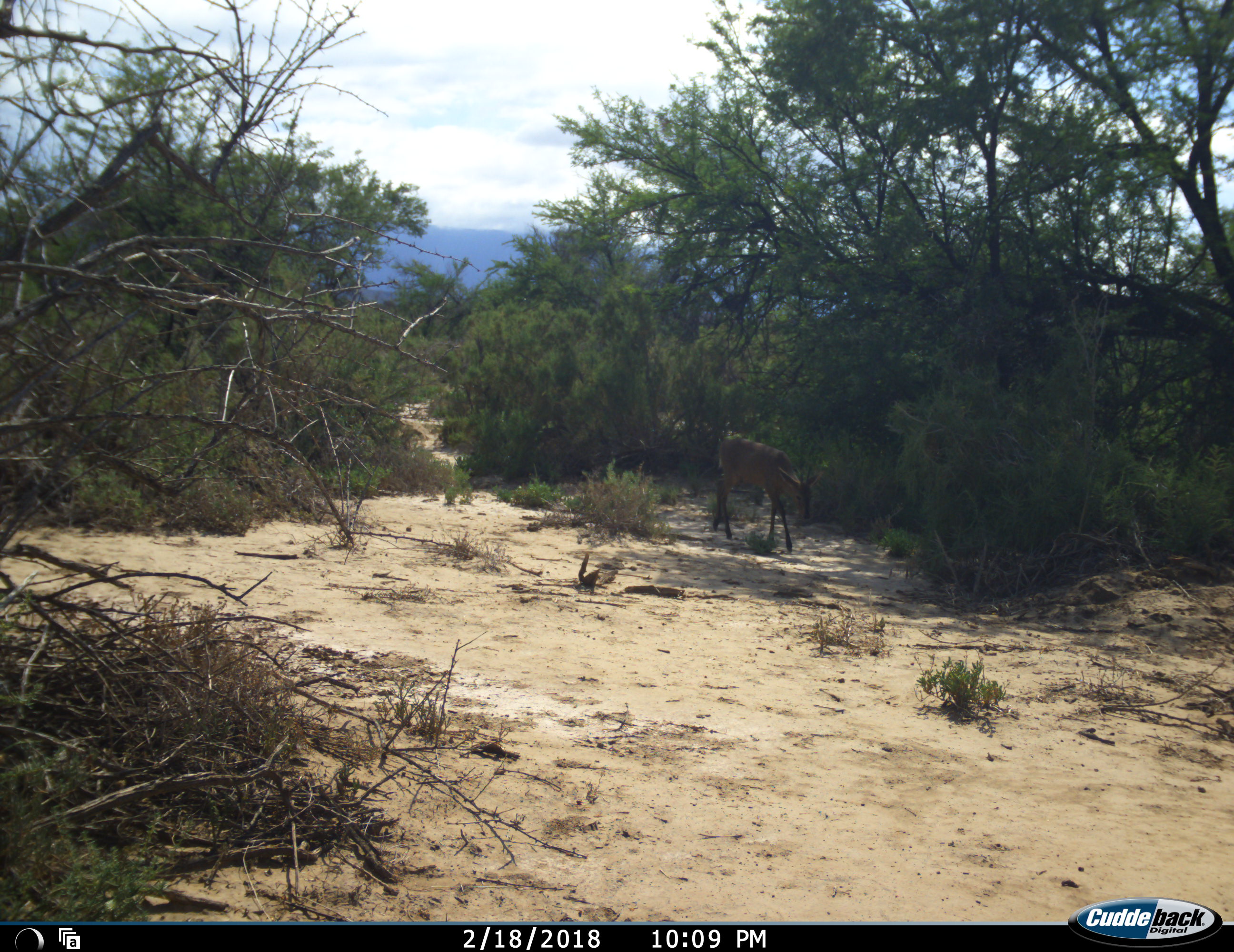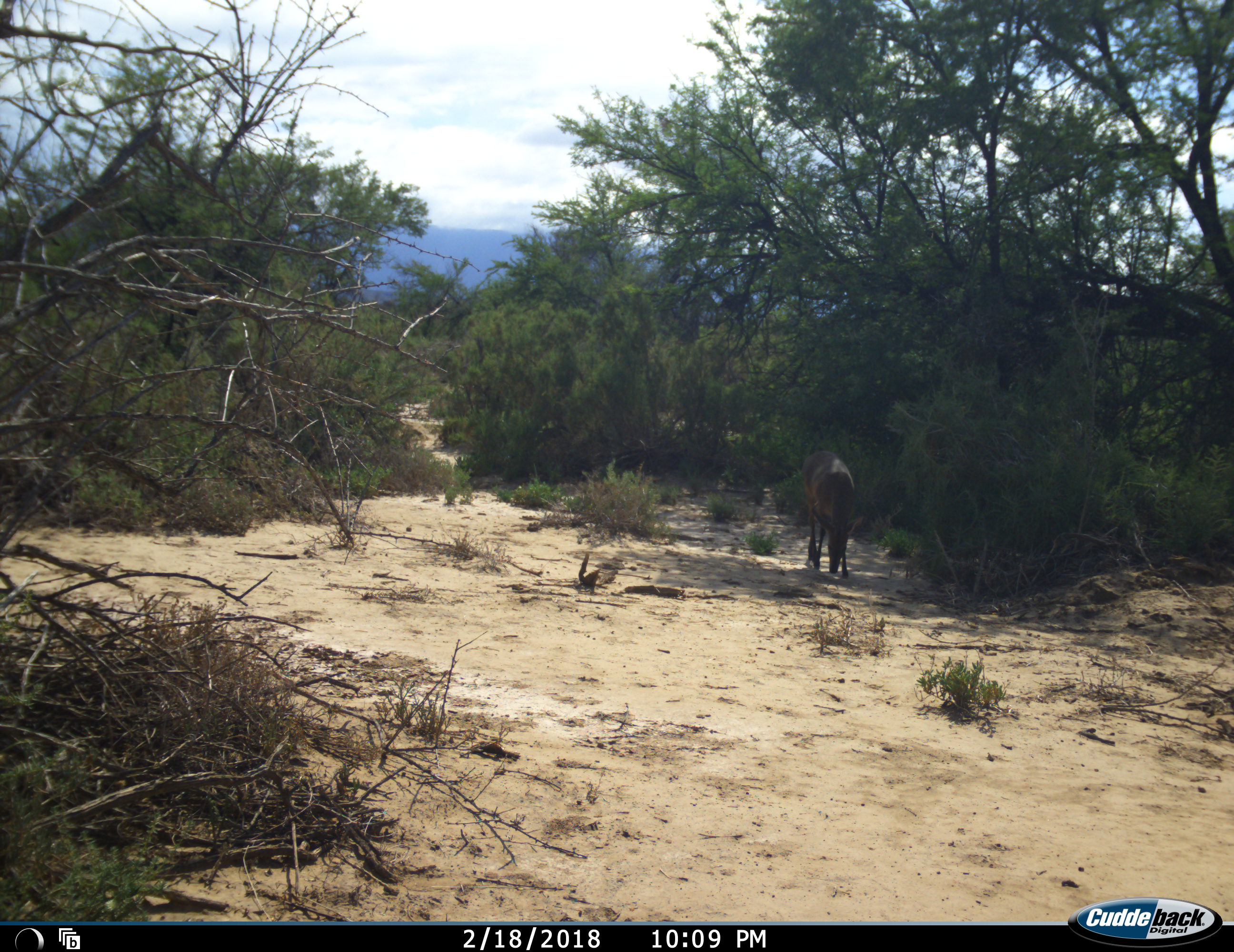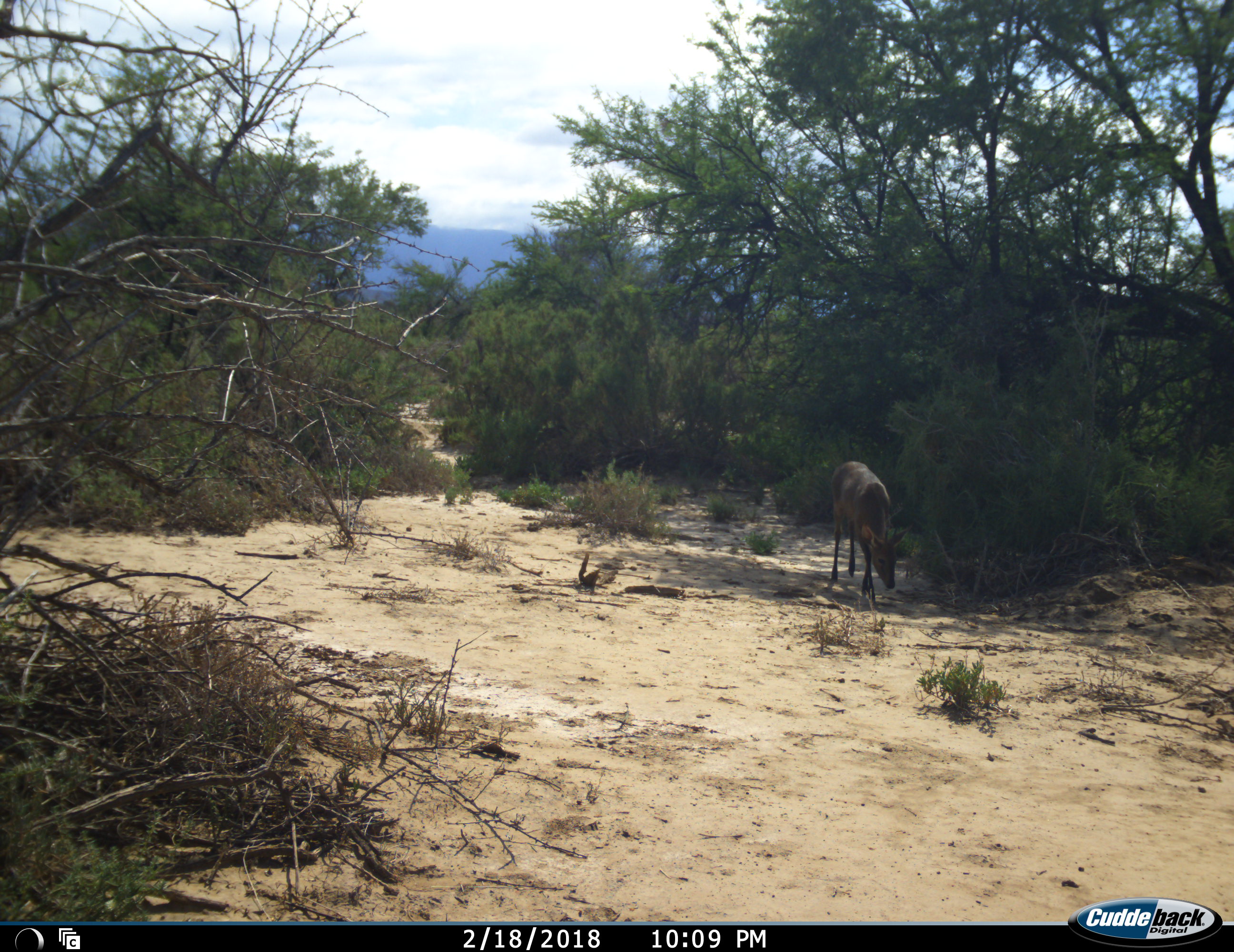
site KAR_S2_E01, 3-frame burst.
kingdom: Animalia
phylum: Chordata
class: Mammalia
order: Artiodactyla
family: Bovidae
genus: Sylvicapra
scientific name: Sylvicapra grimmia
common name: common duiker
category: duikercommongrey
Duikercommongrey (common duiker) (Sylvicapra grimmia), count 1. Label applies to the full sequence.